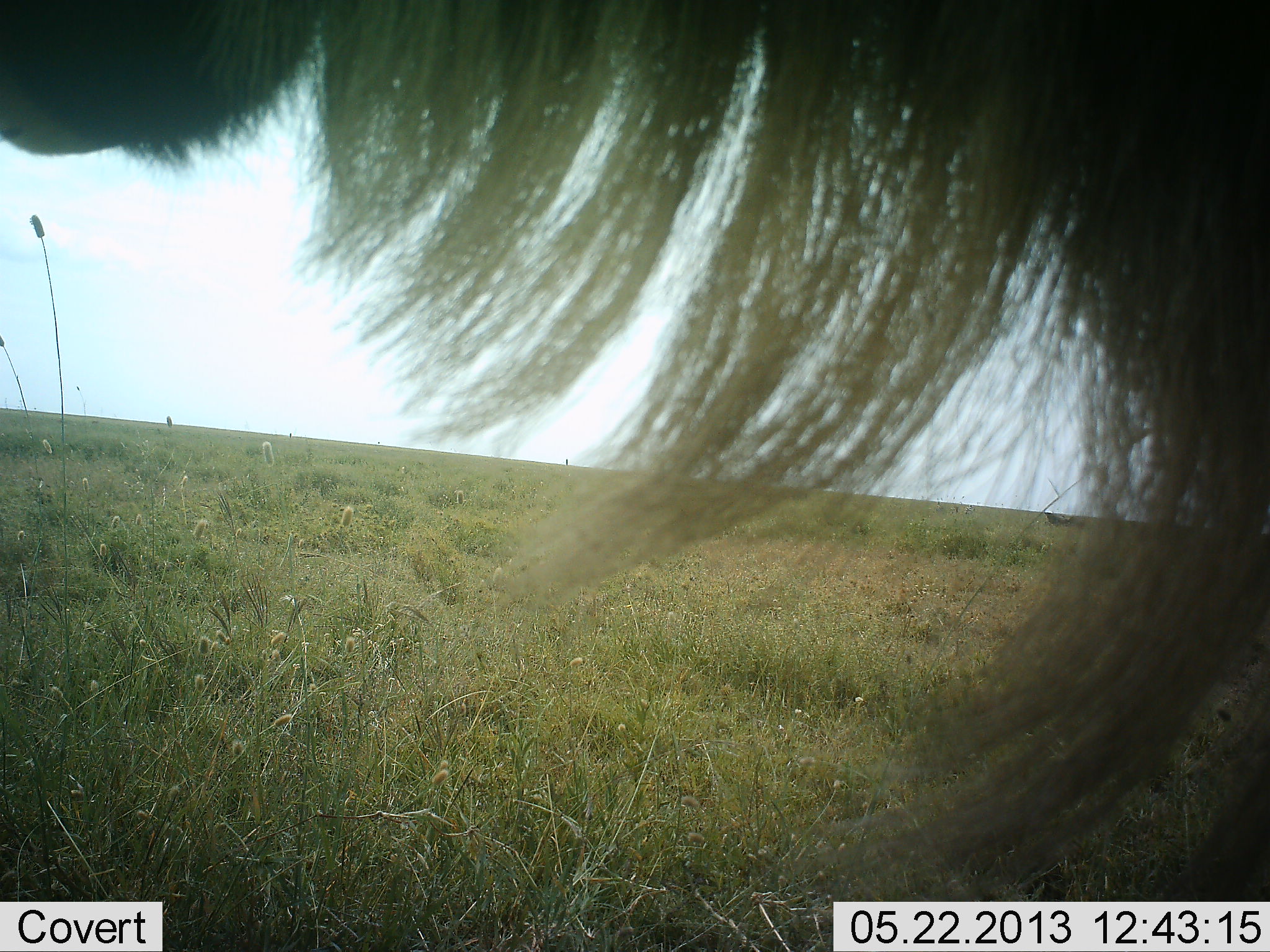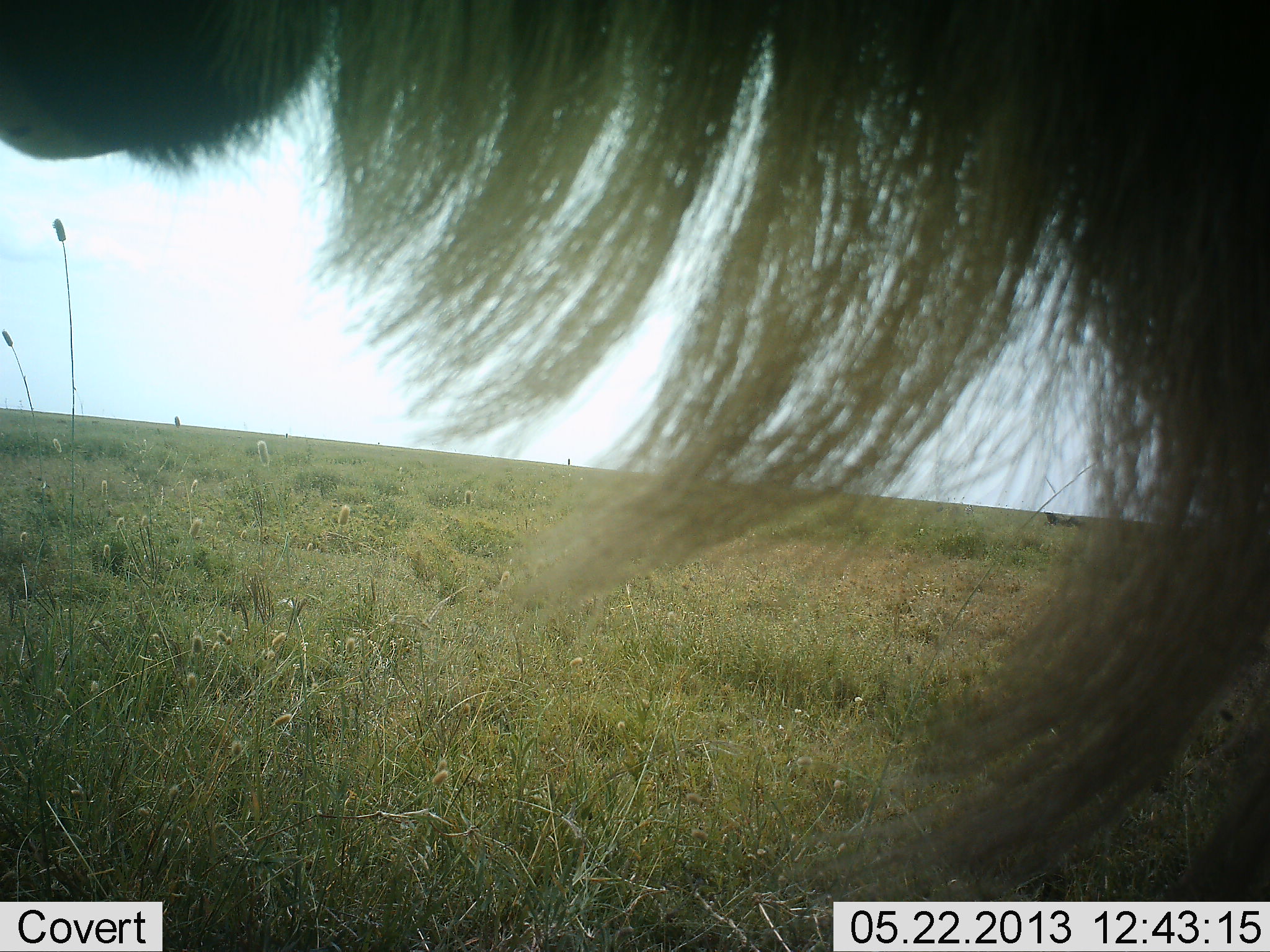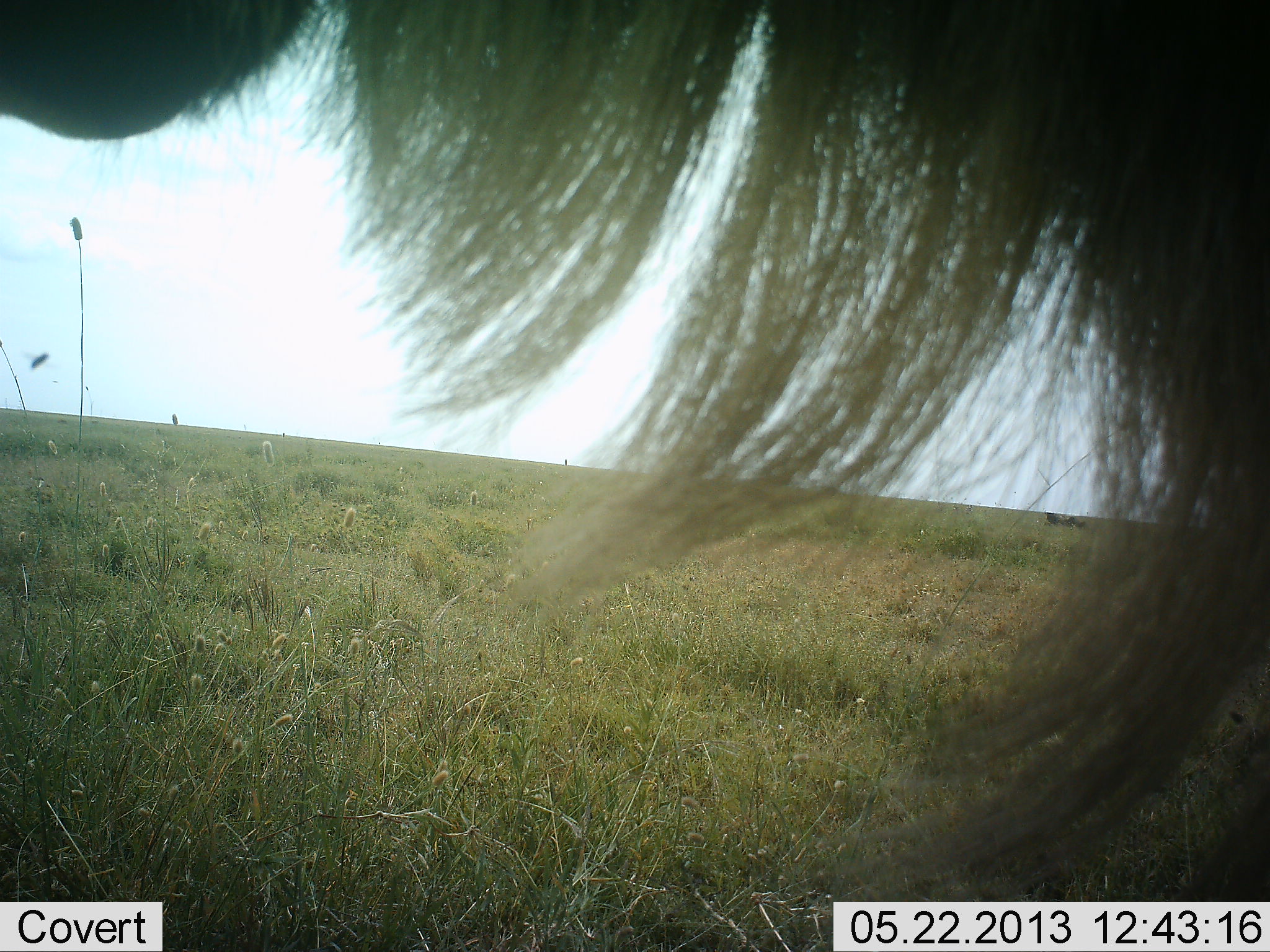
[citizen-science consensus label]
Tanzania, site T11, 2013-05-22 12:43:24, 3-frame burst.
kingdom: Animalia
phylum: Chordata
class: Mammalia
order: Artiodactyla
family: Bovidae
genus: Connochaetes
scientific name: Connochaetes taurinus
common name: blue wildebeest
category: wildebeest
Wildebeest (blue wildebeest) (Connochaetes taurinus), count 1. Behavior (volunteer vote fractions): standing 92%, resting 8%, moving 0%, interacting 0%. Young present (vote fraction): 0%. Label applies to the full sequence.